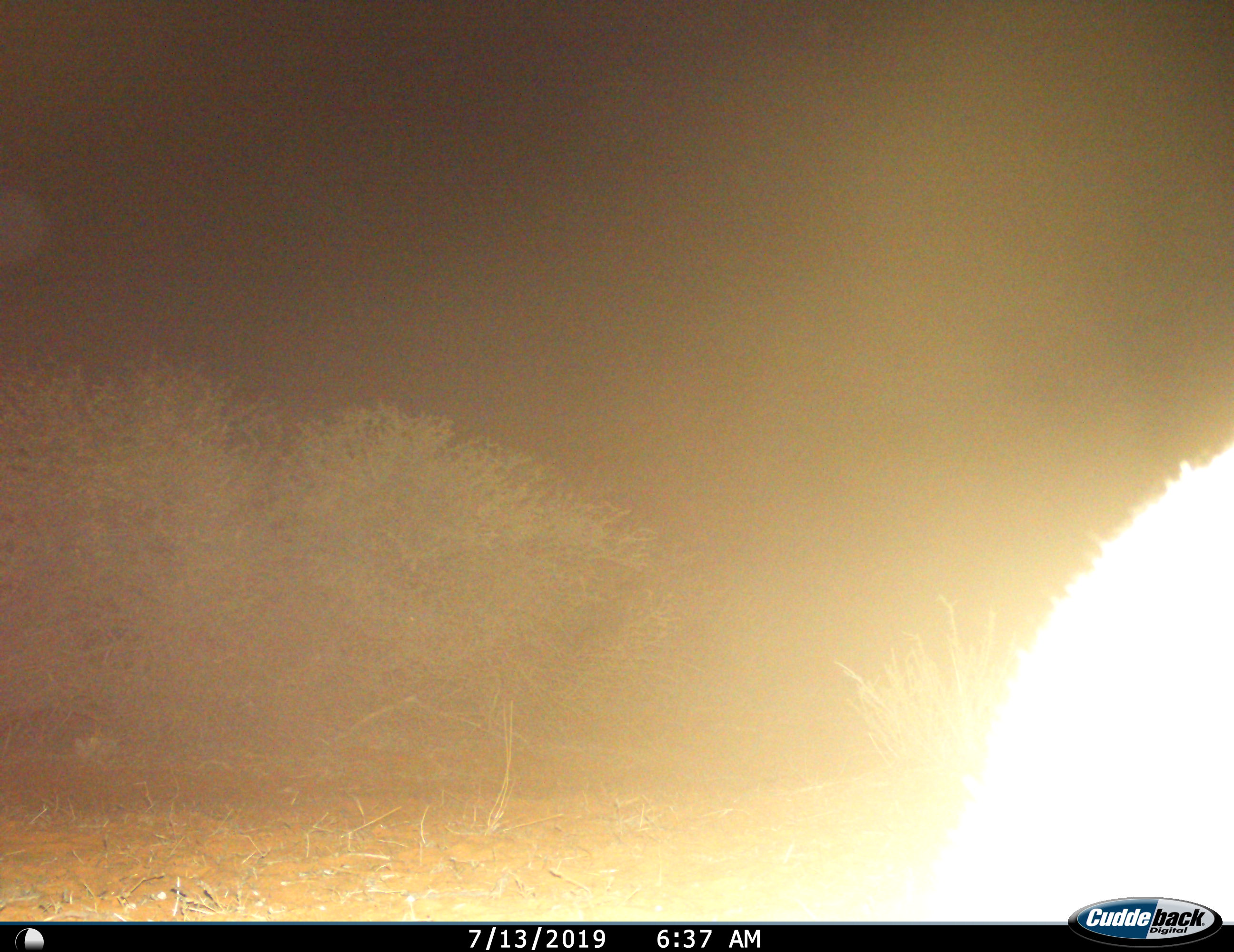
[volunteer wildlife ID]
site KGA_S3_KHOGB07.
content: unidentified animal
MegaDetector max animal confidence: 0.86